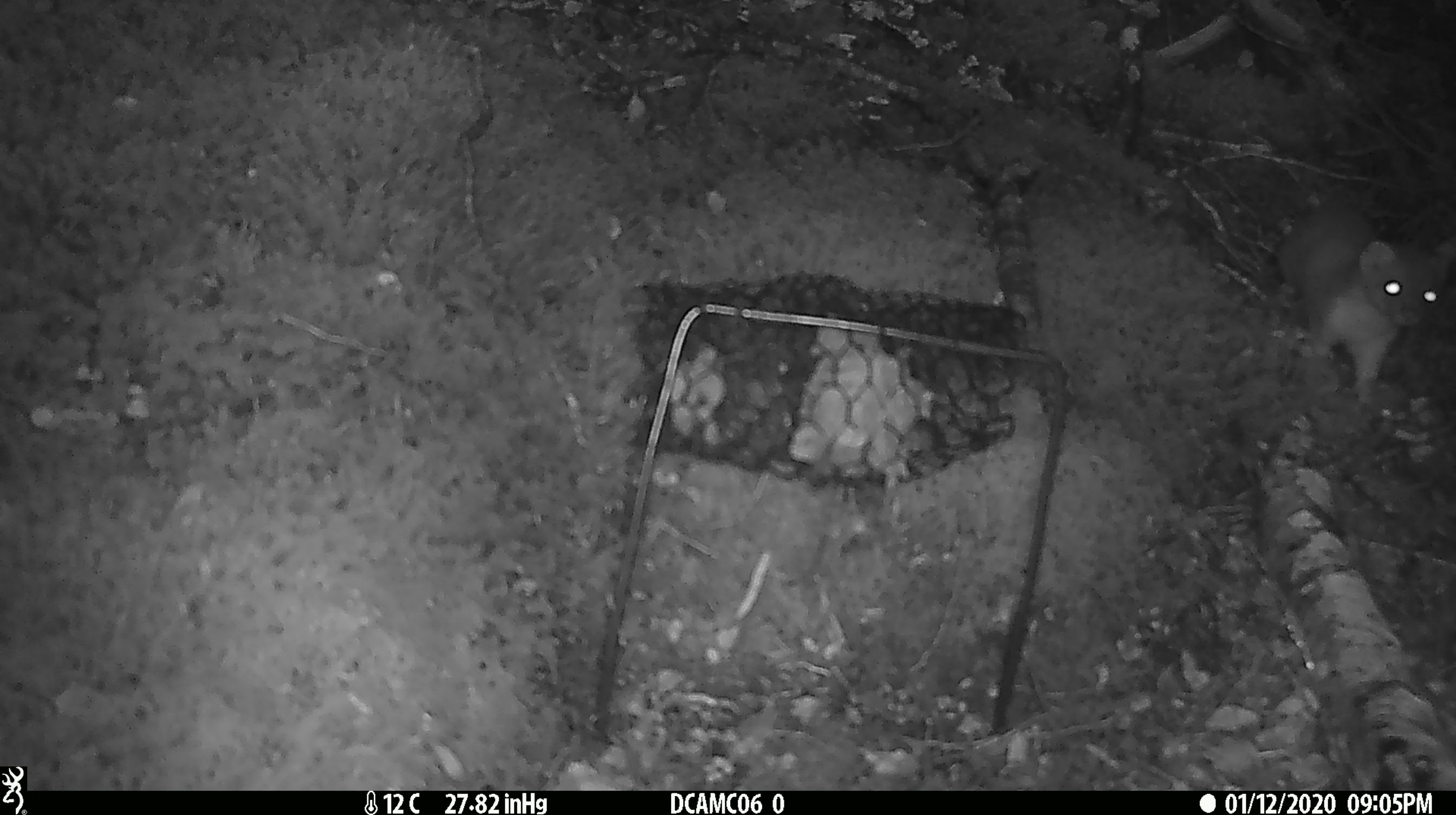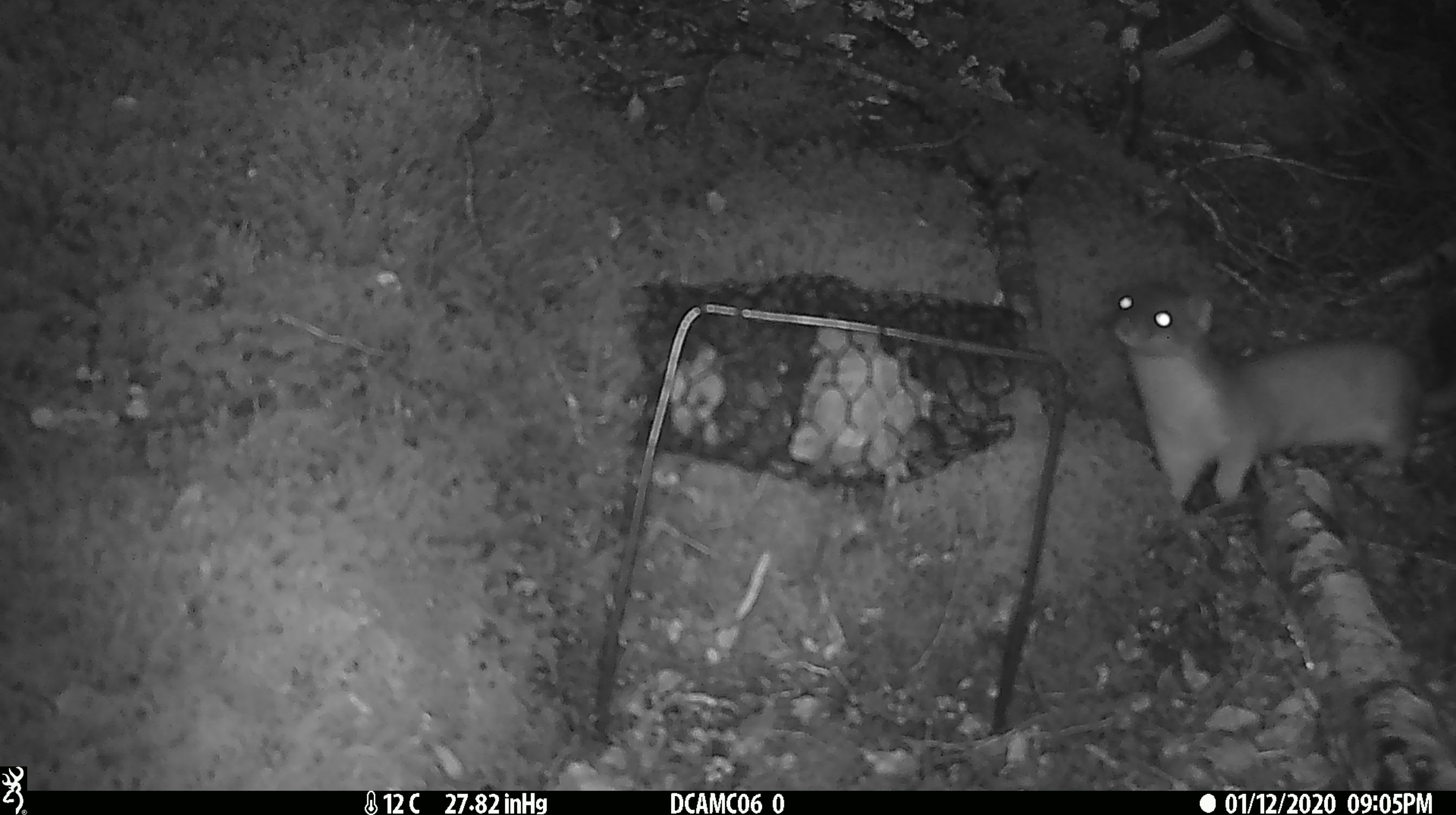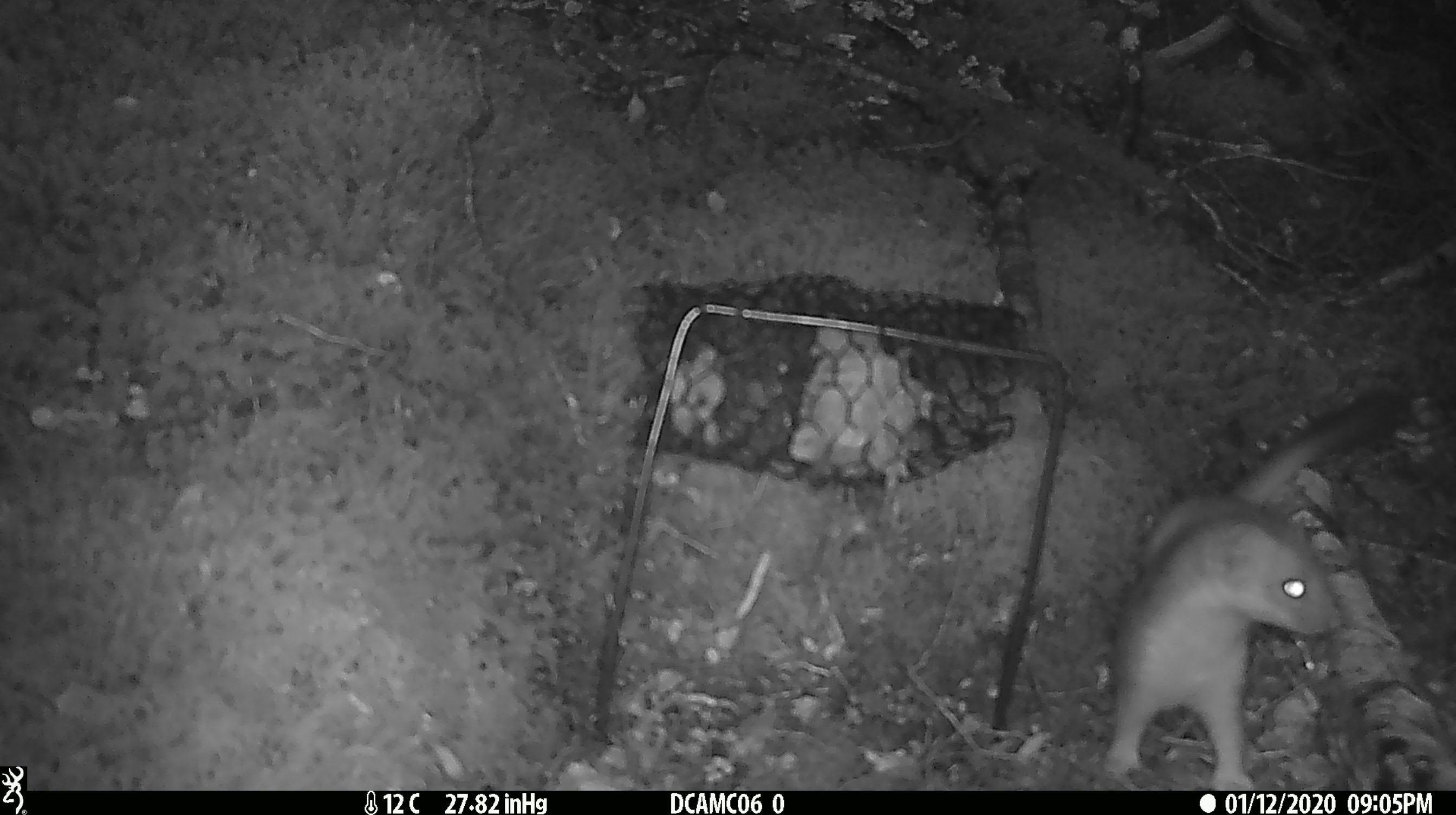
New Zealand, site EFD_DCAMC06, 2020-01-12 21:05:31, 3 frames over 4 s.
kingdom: Animalia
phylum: Chordata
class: Mammalia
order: Carnivora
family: Mustelidae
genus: Mustela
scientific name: Mustela erminea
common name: stoat